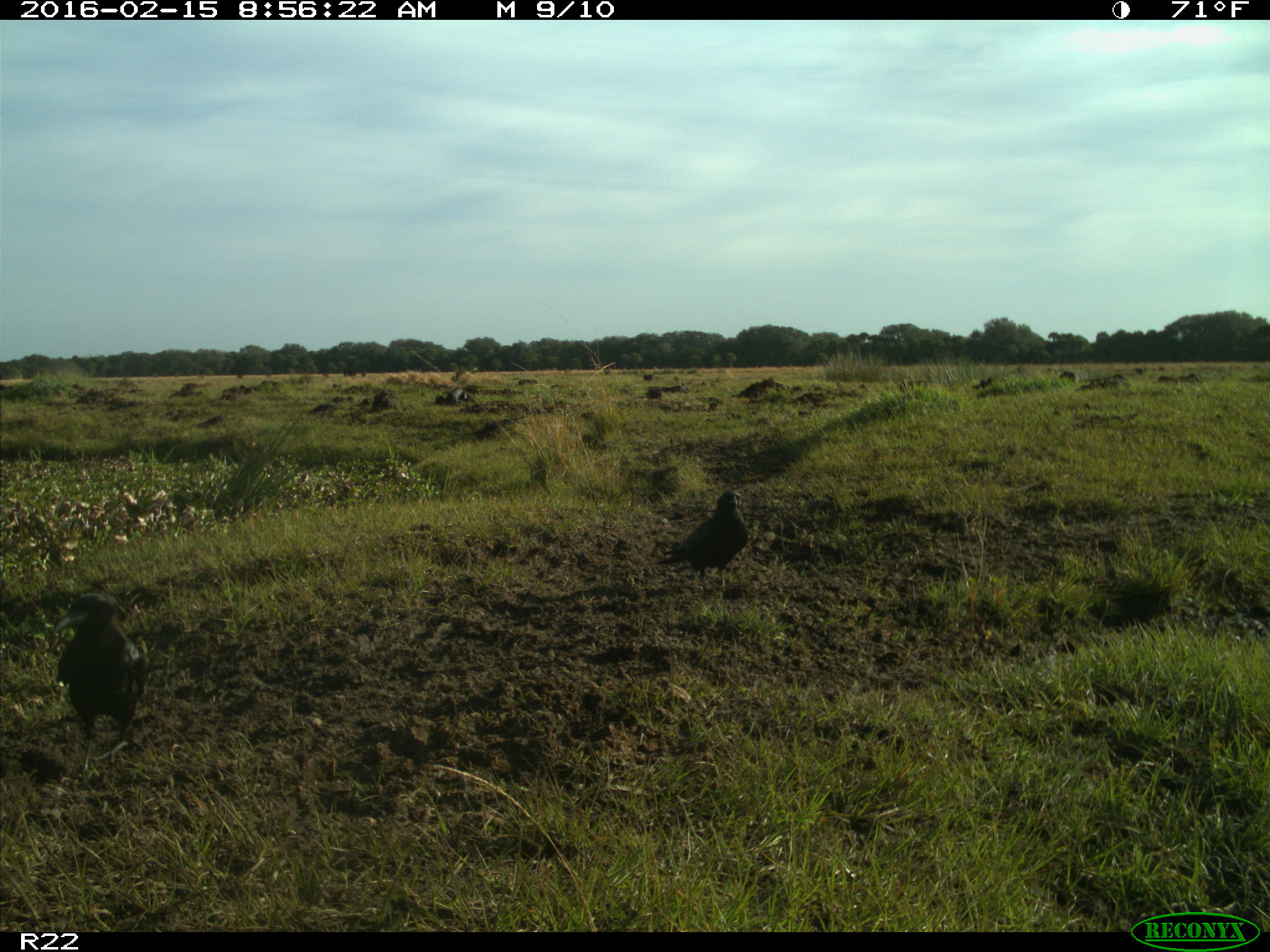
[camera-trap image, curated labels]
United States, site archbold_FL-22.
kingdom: Animalia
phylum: Chordata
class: Aves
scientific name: Aves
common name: birds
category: unidentified bird